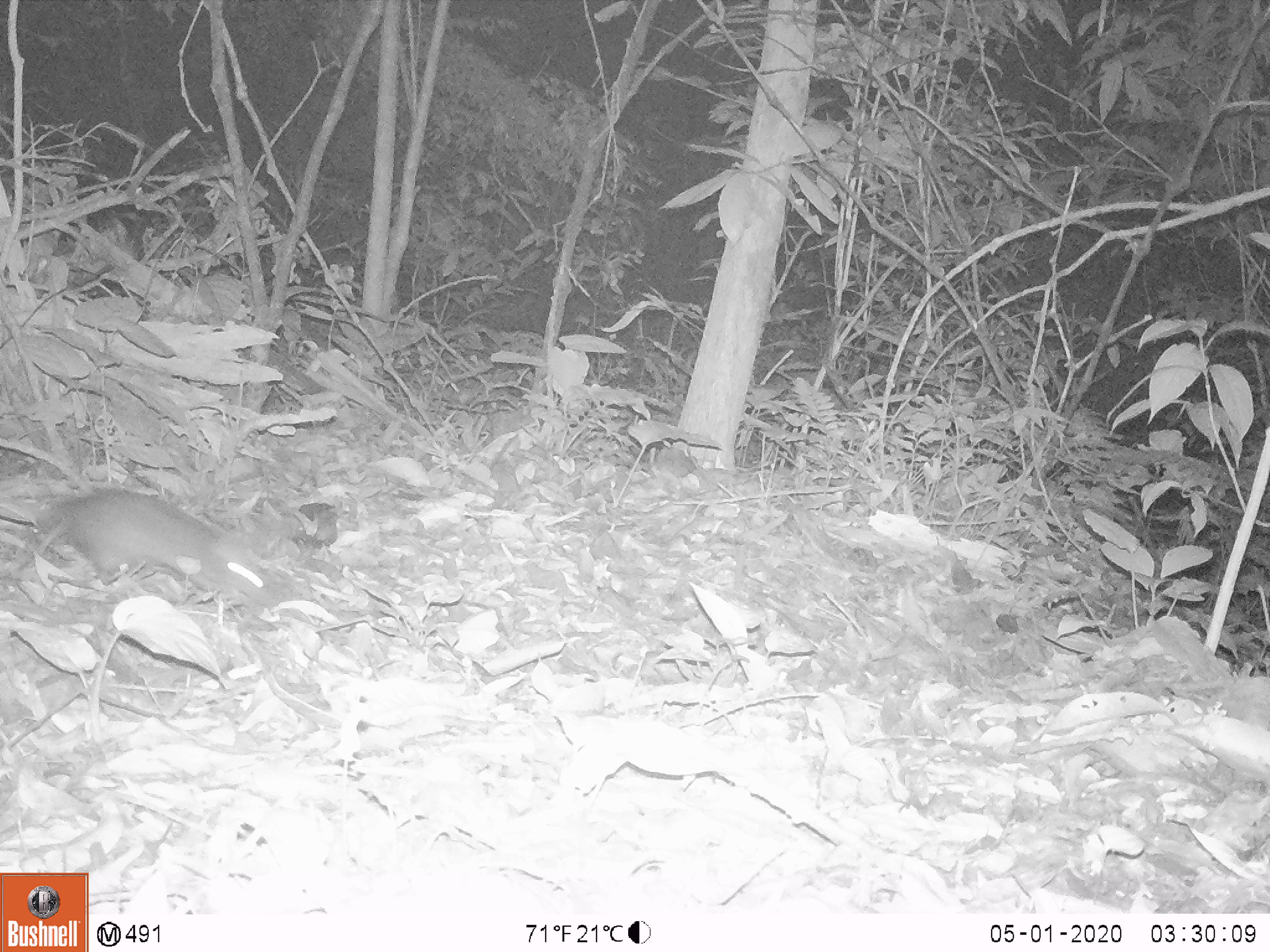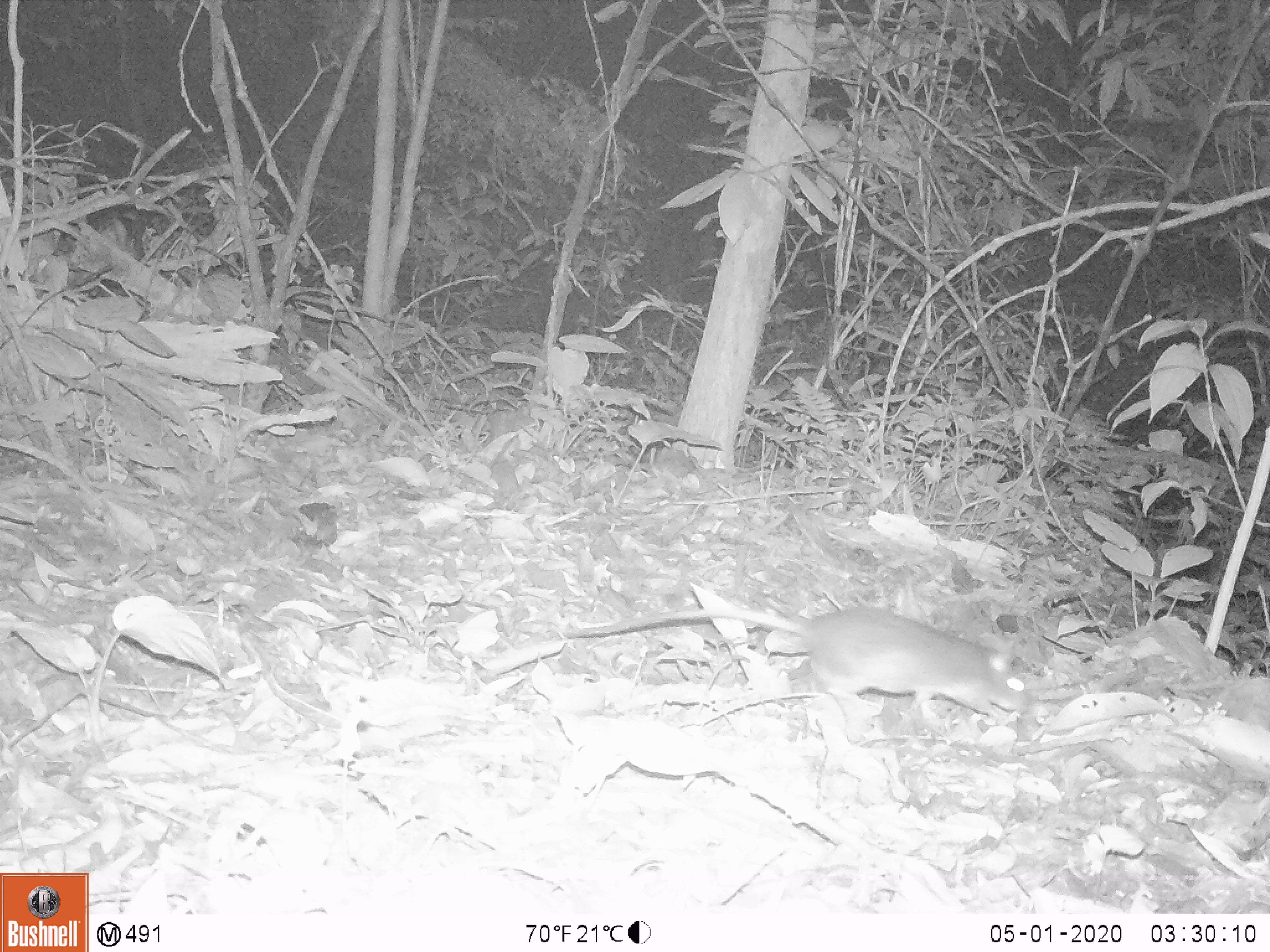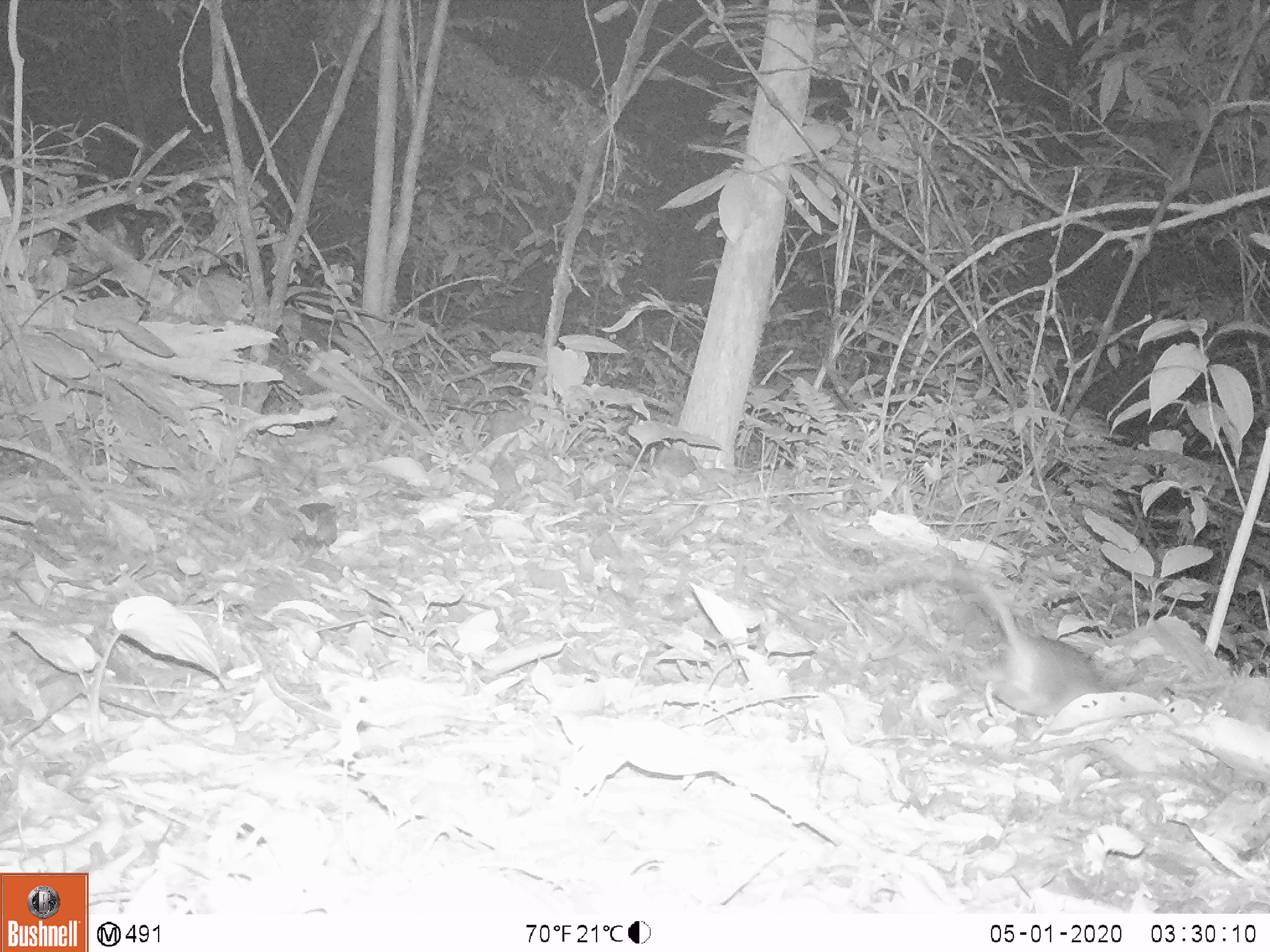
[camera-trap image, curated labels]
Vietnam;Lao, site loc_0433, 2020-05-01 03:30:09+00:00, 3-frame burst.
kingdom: Animalia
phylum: Chordata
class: Mammalia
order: Rodentia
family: Muridae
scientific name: Muridae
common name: old-world mice and rats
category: unidentified murid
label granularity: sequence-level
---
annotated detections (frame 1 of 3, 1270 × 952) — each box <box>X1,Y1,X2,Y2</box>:
unidentified murid: <box>0,486,272,604</box>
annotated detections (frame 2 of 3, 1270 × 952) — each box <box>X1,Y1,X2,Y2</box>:
unidentified murid: <box>539,604,1036,724</box>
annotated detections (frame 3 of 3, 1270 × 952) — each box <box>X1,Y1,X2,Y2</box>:
unidentified murid: <box>974,575,1117,722</box>